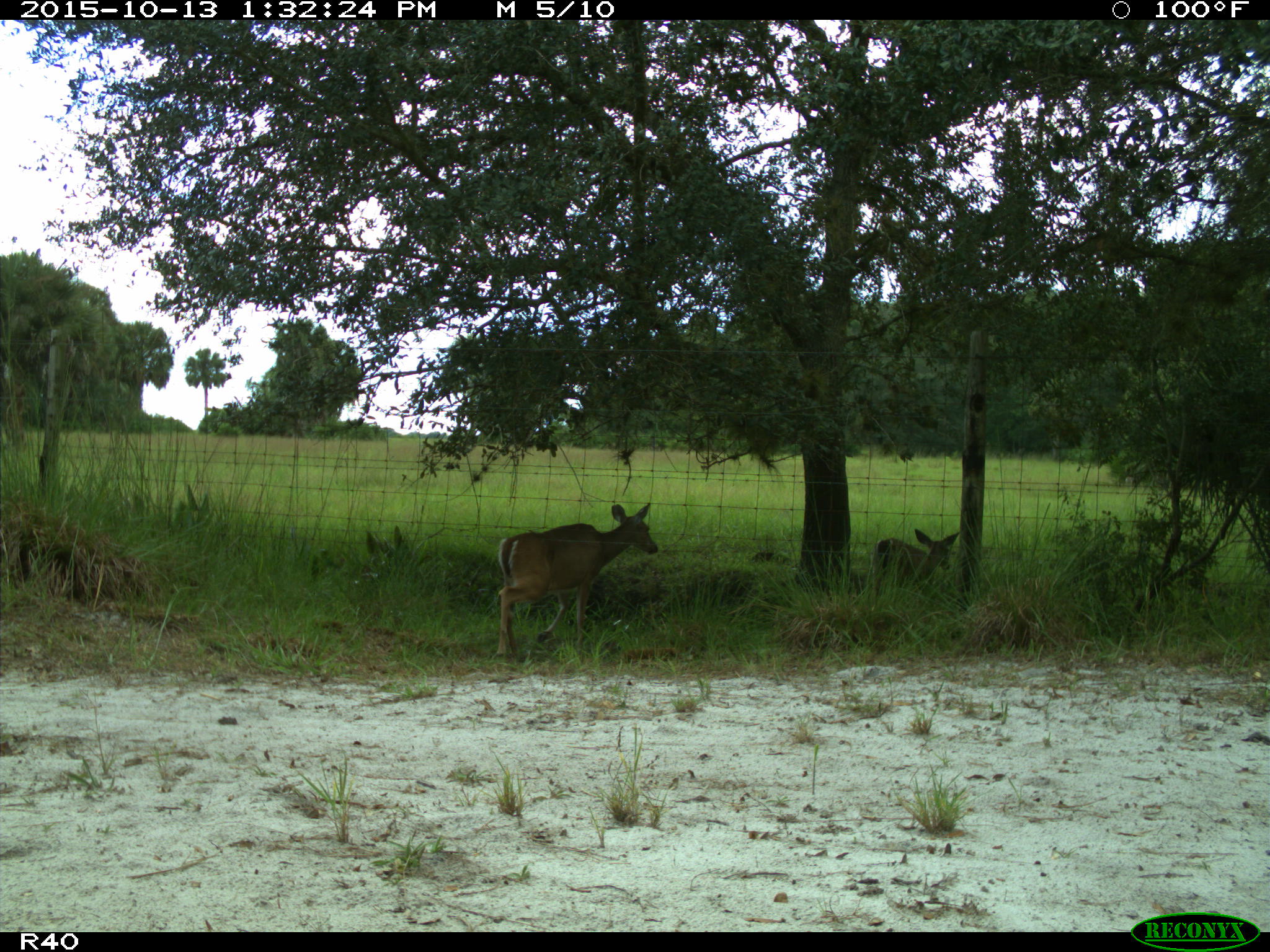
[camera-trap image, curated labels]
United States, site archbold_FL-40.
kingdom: Animalia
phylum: Chordata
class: Mammalia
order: Artiodactyla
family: Cervidae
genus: Odocoileus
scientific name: Odocoileus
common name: deer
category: unidentified deer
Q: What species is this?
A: Unidentified deer (deer) (Odocoileus).